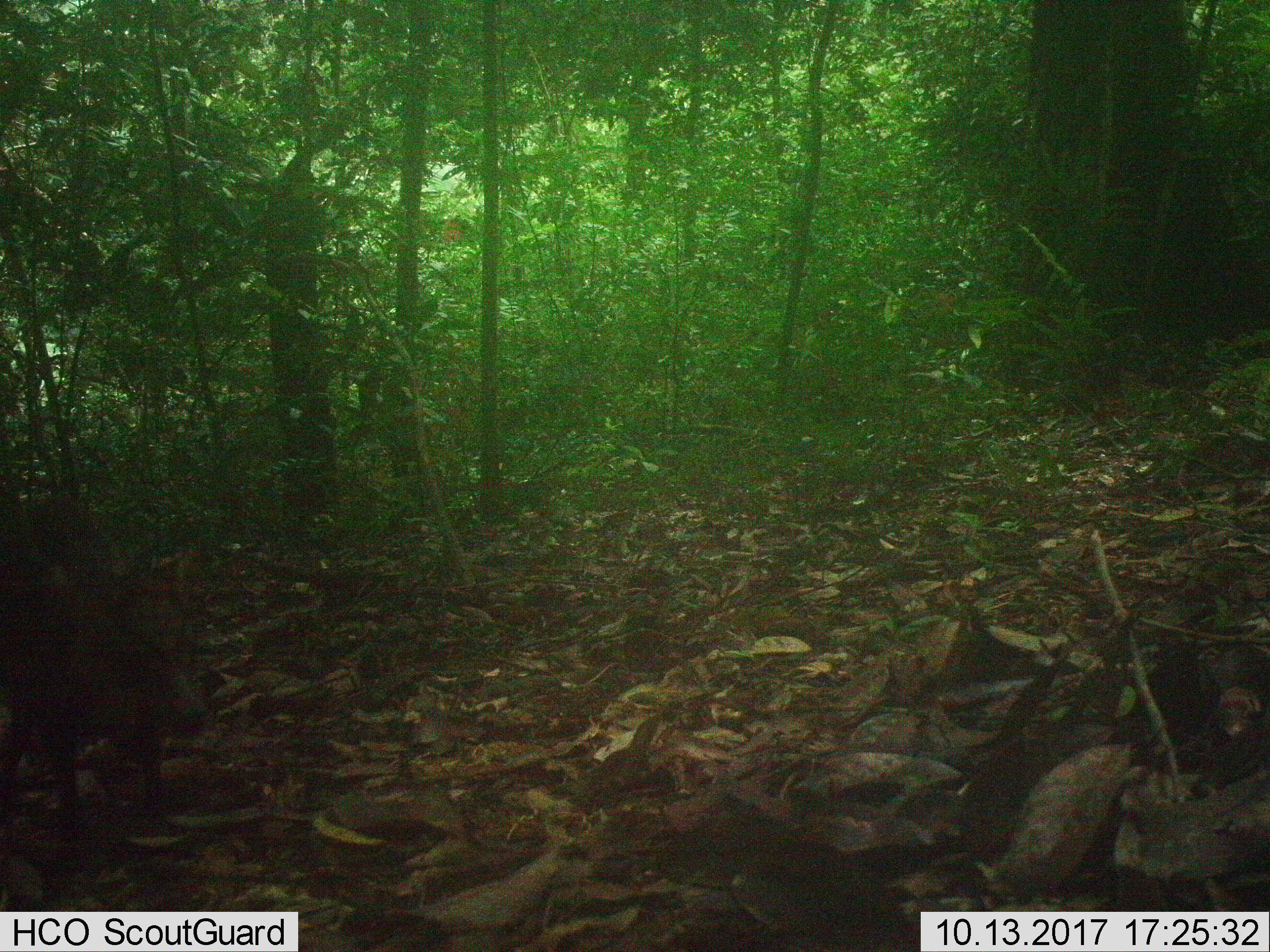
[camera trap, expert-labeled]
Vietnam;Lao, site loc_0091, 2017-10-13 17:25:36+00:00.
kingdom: Animalia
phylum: Chordata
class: Mammalia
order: Artiodactyla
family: Cervidae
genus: Muntiacus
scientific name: Muntiacus rooseveltorum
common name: roosevelt's muntjac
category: roosevelts muntjac group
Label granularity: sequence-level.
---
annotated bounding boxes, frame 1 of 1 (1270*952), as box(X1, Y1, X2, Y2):
roosevelts muntjac group: box(2, 585, 207, 827)